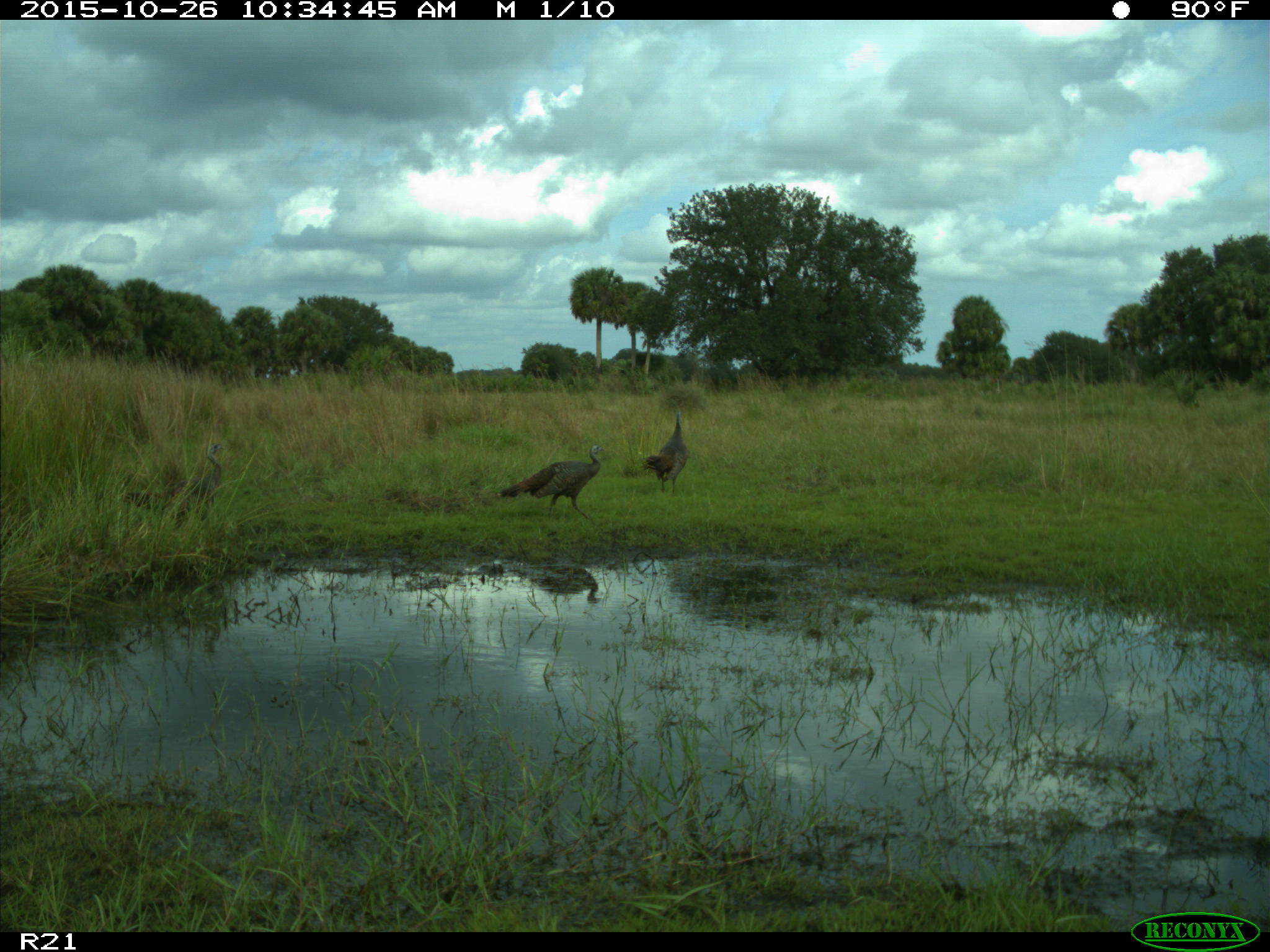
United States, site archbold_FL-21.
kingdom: Animalia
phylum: Chordata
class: Aves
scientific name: Aves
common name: birds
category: unidentified bird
Unidentified bird (birds) (Aves).